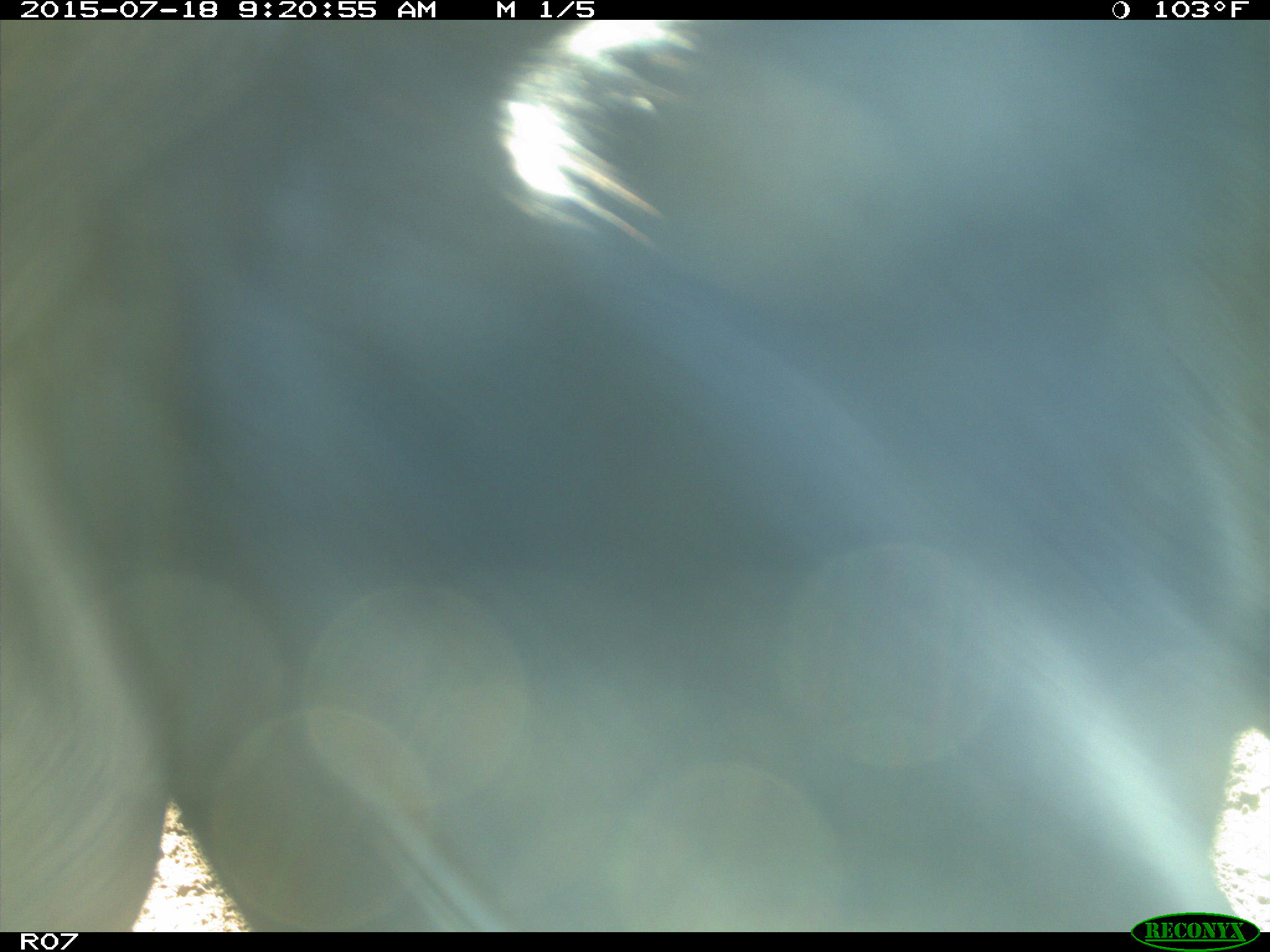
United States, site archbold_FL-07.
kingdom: Animalia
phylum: Chordata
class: Mammalia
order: Artiodactyla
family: Bovidae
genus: Bos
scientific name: Bos taurus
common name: domestic cow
Bos taurus (domestic cow).